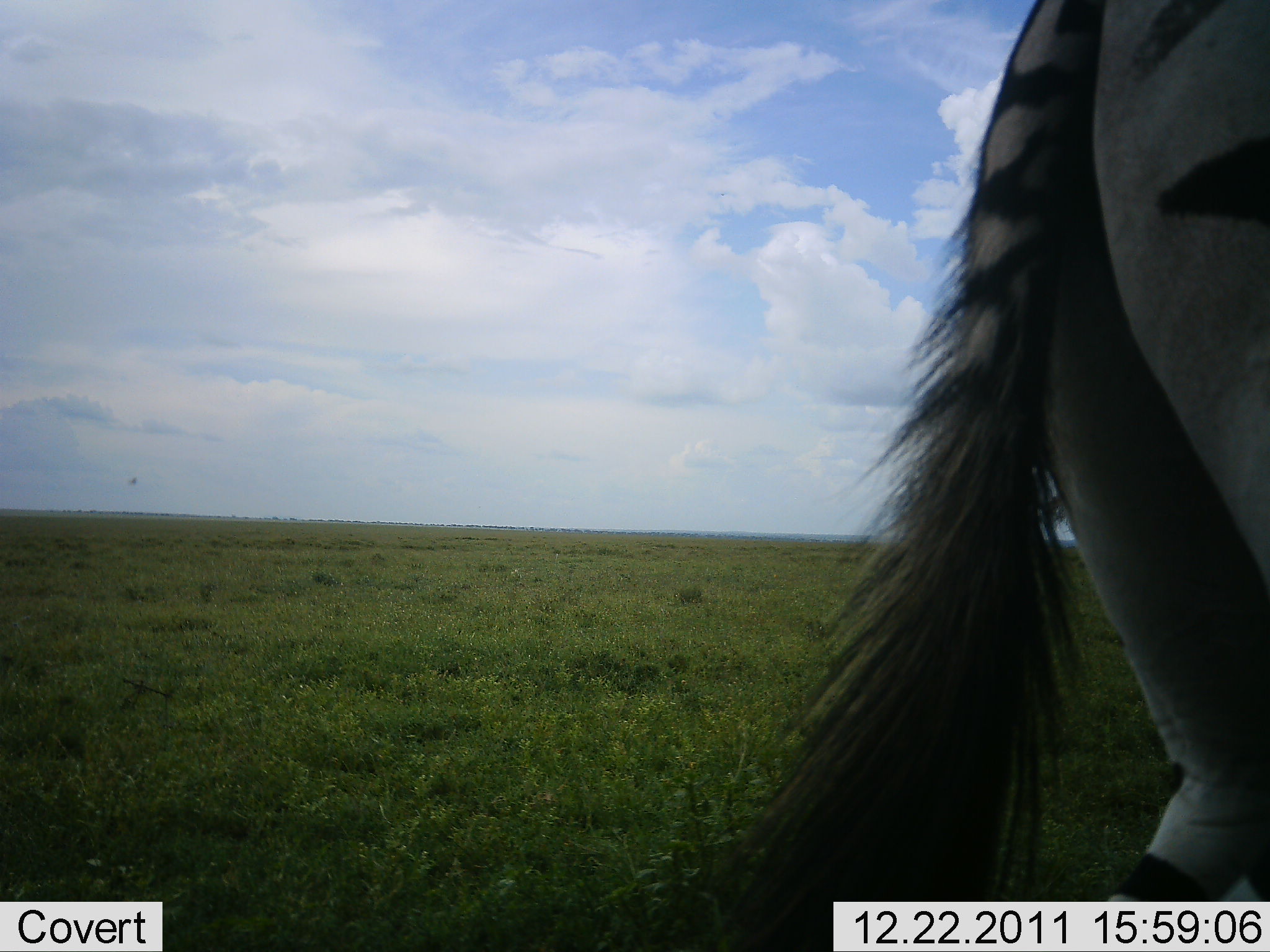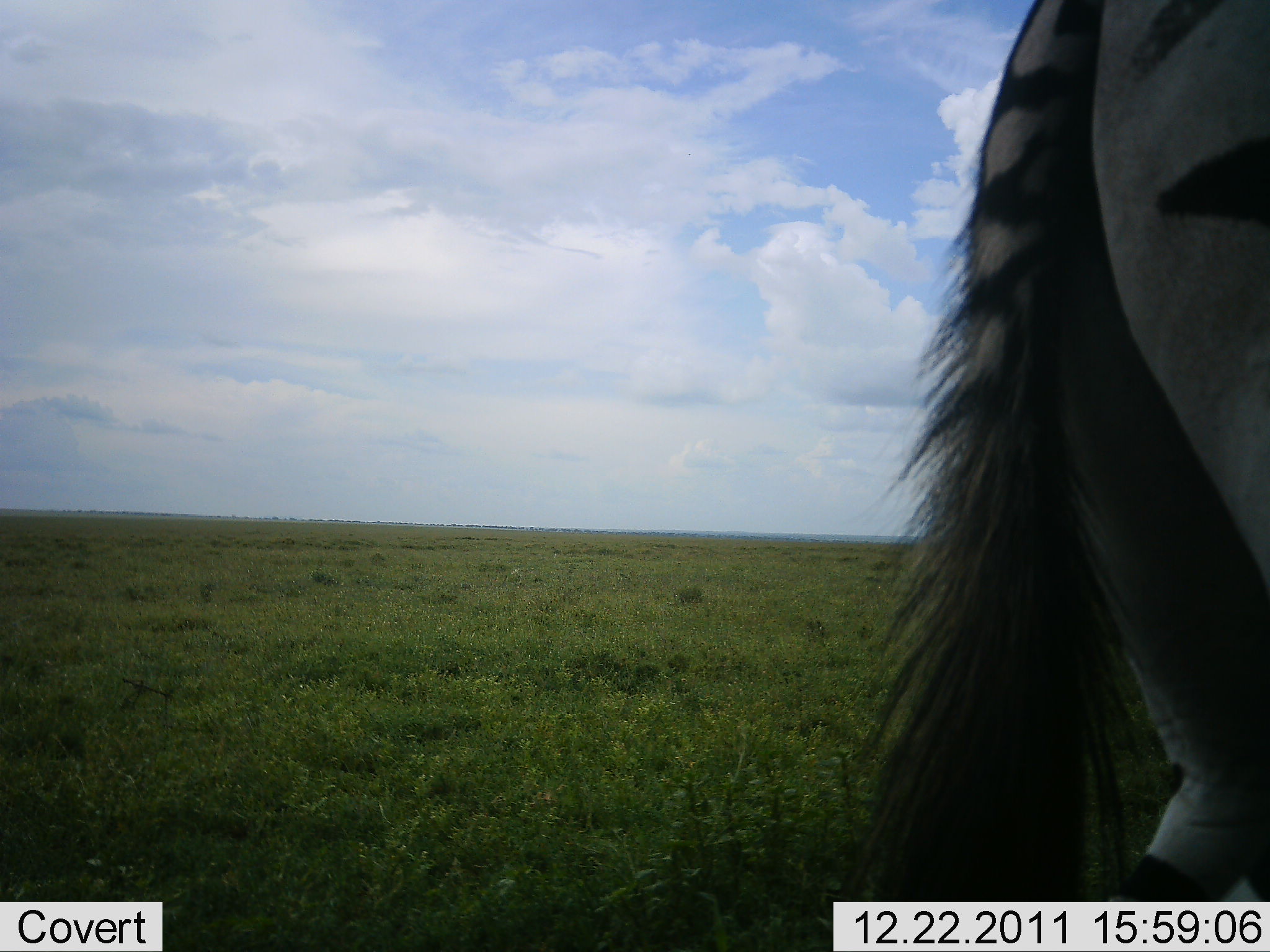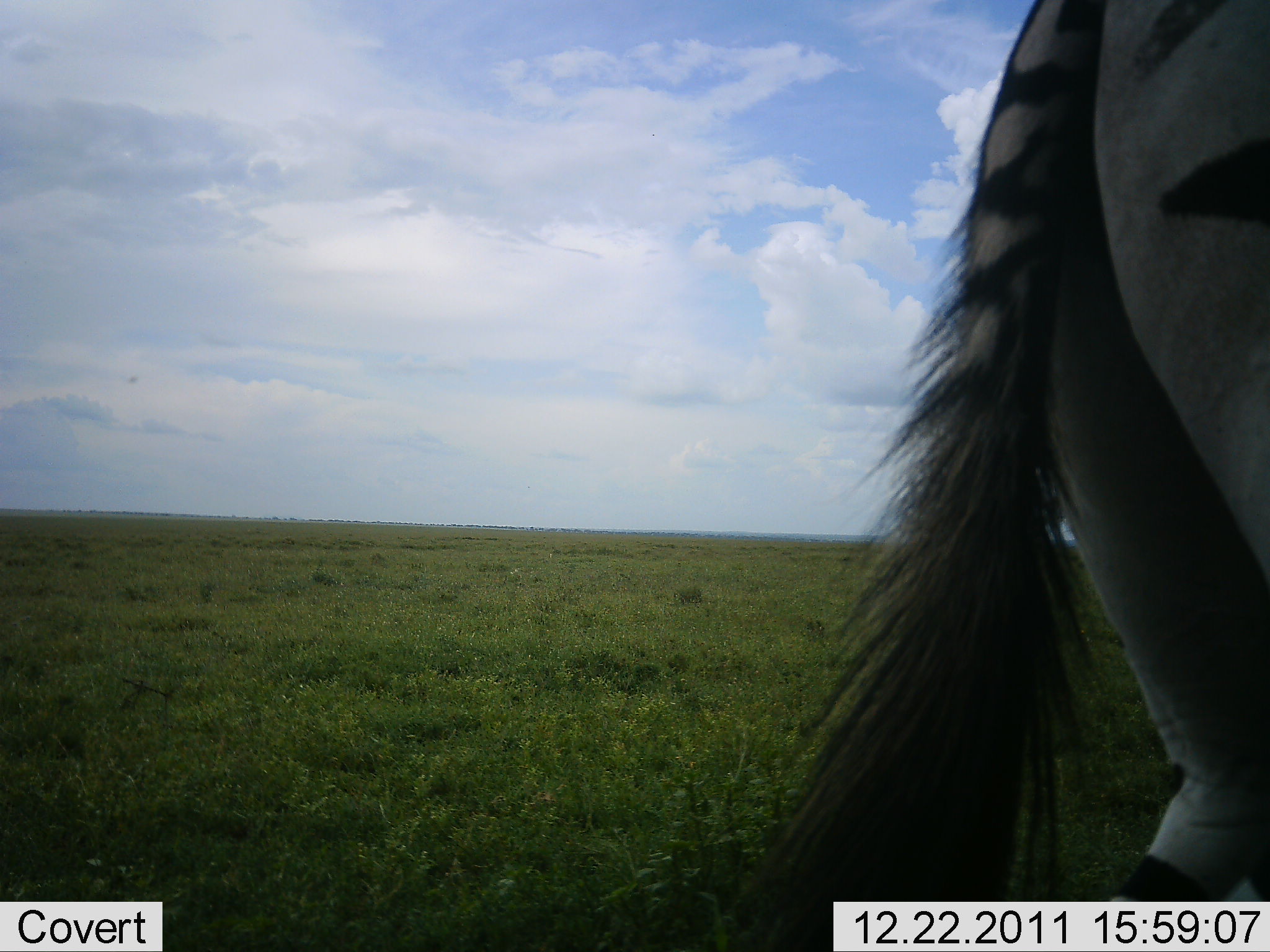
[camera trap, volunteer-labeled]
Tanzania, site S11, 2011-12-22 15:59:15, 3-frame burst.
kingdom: Animalia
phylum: Chordata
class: Mammalia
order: Perissodactyla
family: Equidae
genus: Equus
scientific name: Equus quagga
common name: plains zebra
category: zebra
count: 1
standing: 100%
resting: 0%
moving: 0%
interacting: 0%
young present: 9%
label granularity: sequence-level